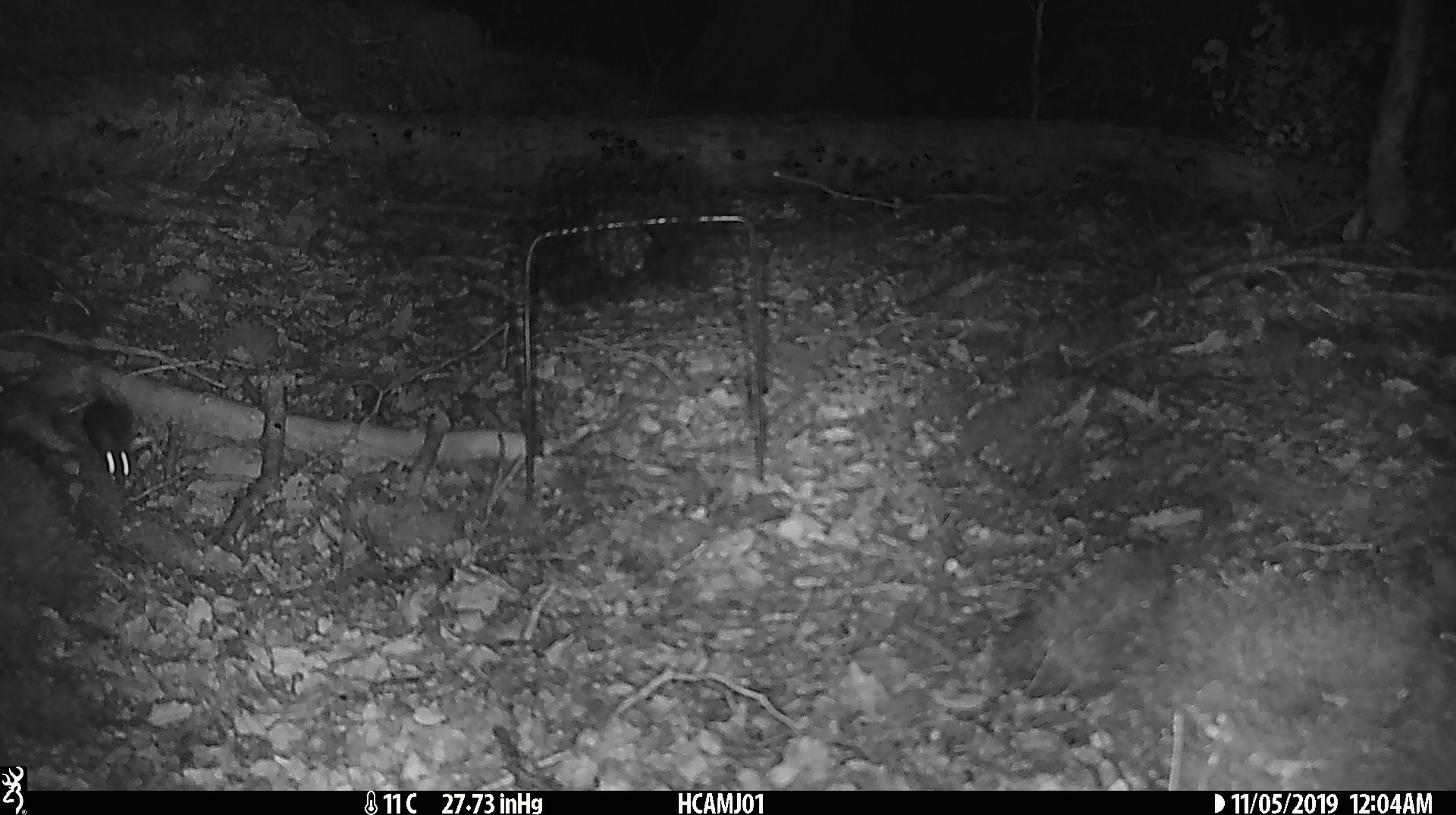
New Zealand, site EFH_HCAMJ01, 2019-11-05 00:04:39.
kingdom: Animalia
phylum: Chordata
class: Mammalia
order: Rodentia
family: Muridae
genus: Mus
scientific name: Mus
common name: mouse